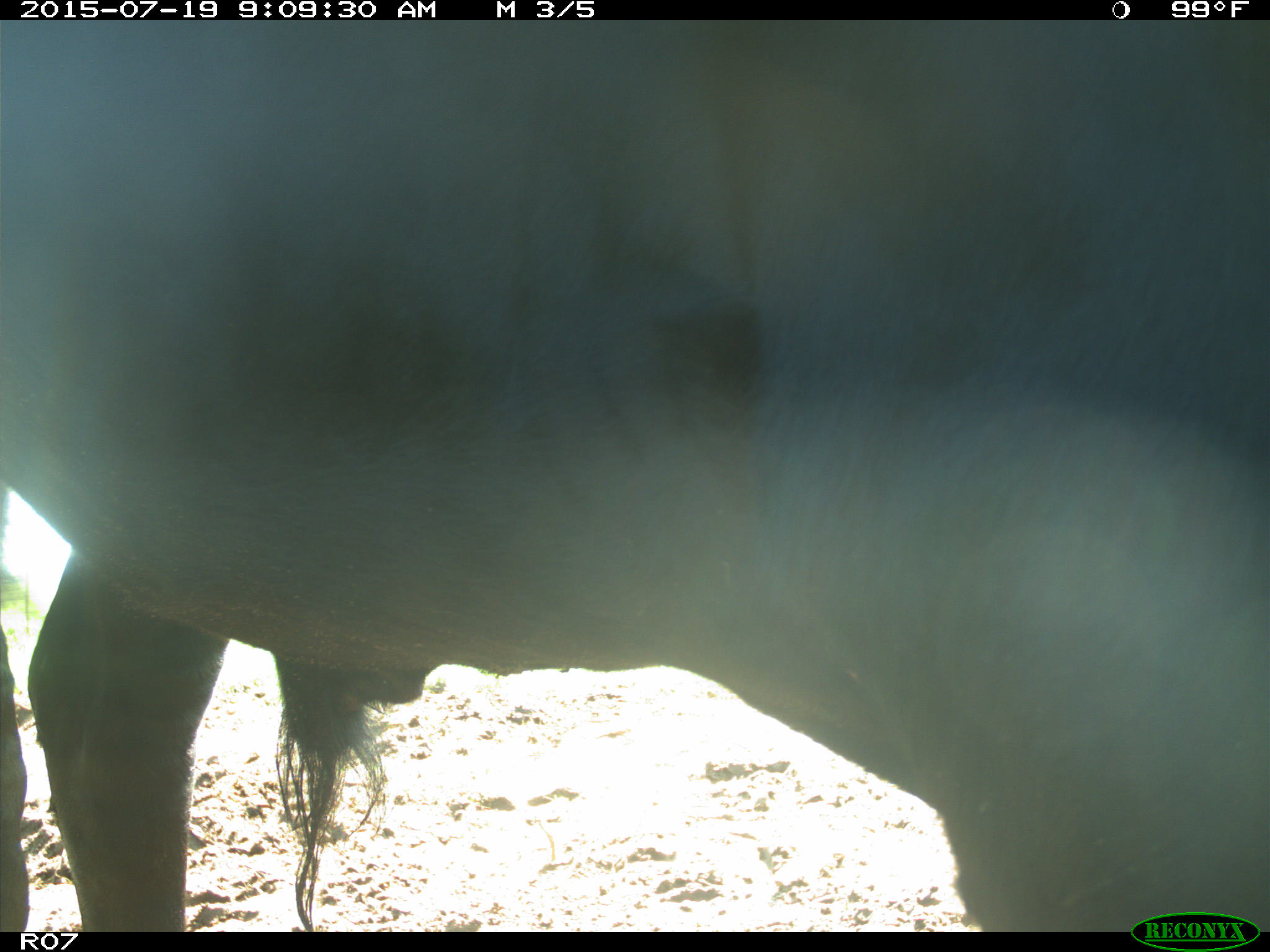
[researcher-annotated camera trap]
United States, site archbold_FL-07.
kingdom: Animalia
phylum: Chordata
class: Mammalia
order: Artiodactyla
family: Bovidae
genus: Bos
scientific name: Bos taurus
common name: domestic cow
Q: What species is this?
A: Bos taurus (domestic cow).